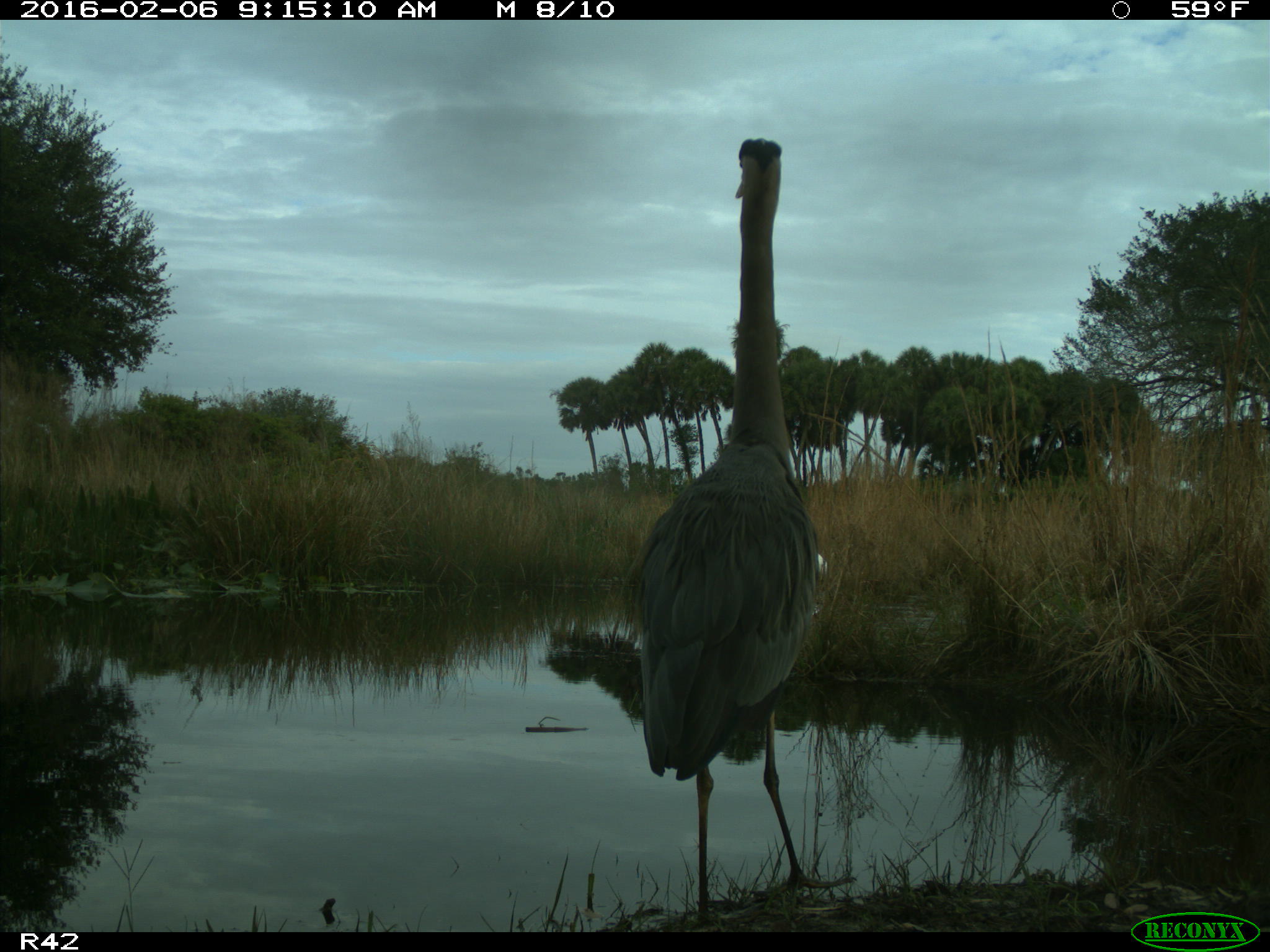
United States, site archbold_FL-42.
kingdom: Animalia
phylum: Chordata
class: Aves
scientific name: Aves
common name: birds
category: unidentified bird